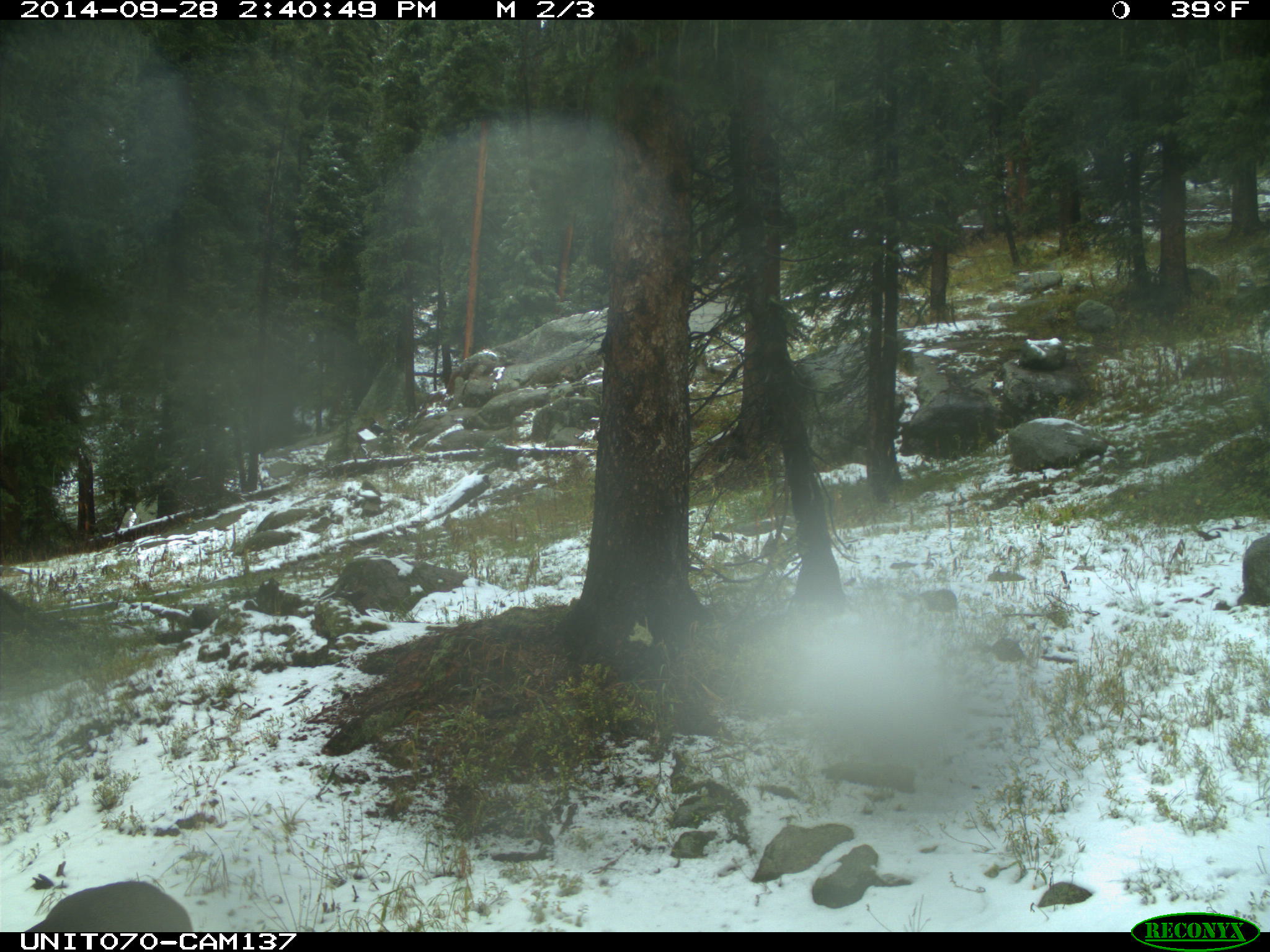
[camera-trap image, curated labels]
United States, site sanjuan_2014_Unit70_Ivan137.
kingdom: Animalia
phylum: Chordata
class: Mammalia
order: Artiodactyla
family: Cervidae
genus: Odocoileus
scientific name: Odocoileus hemionus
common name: mule deer